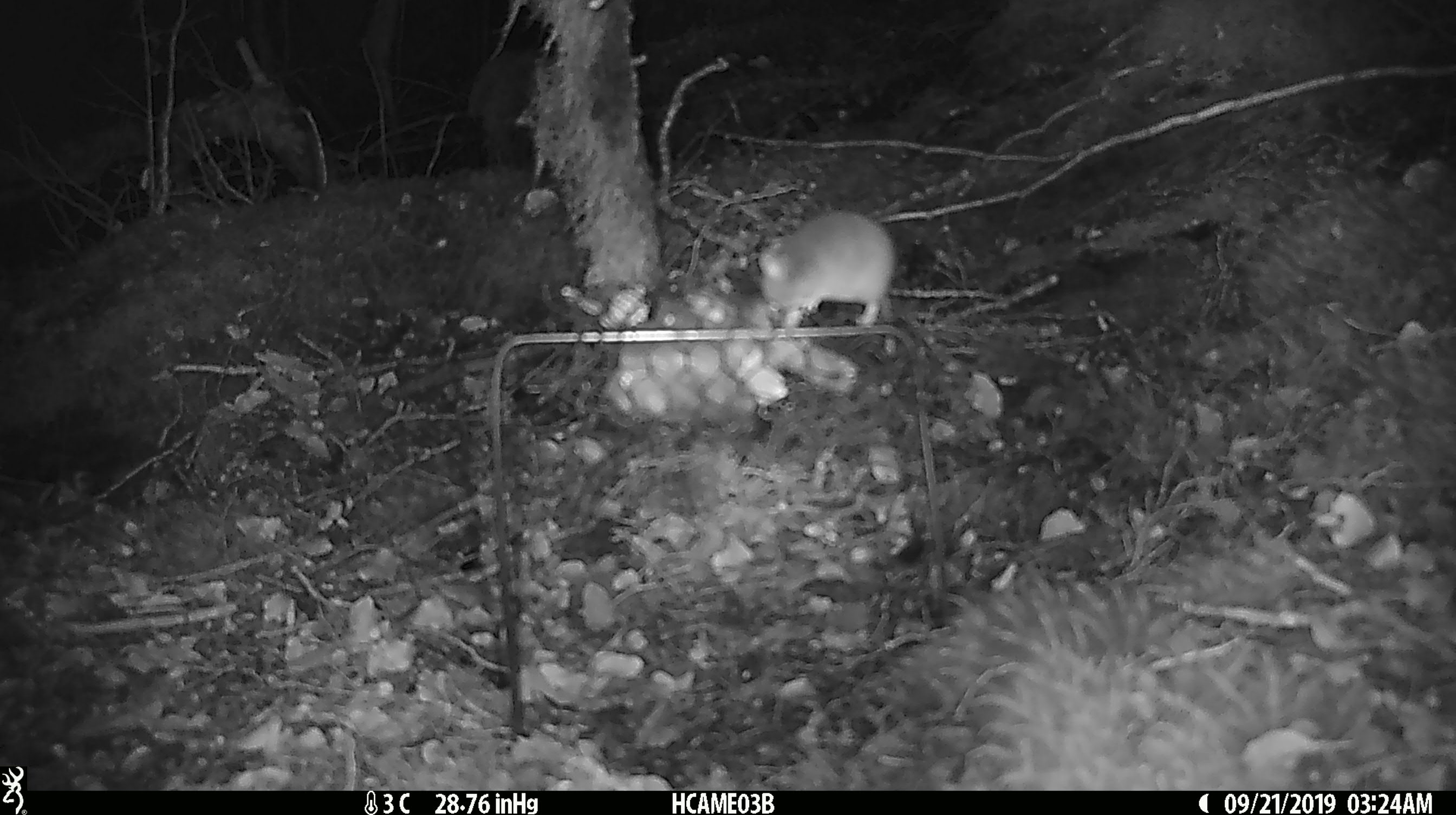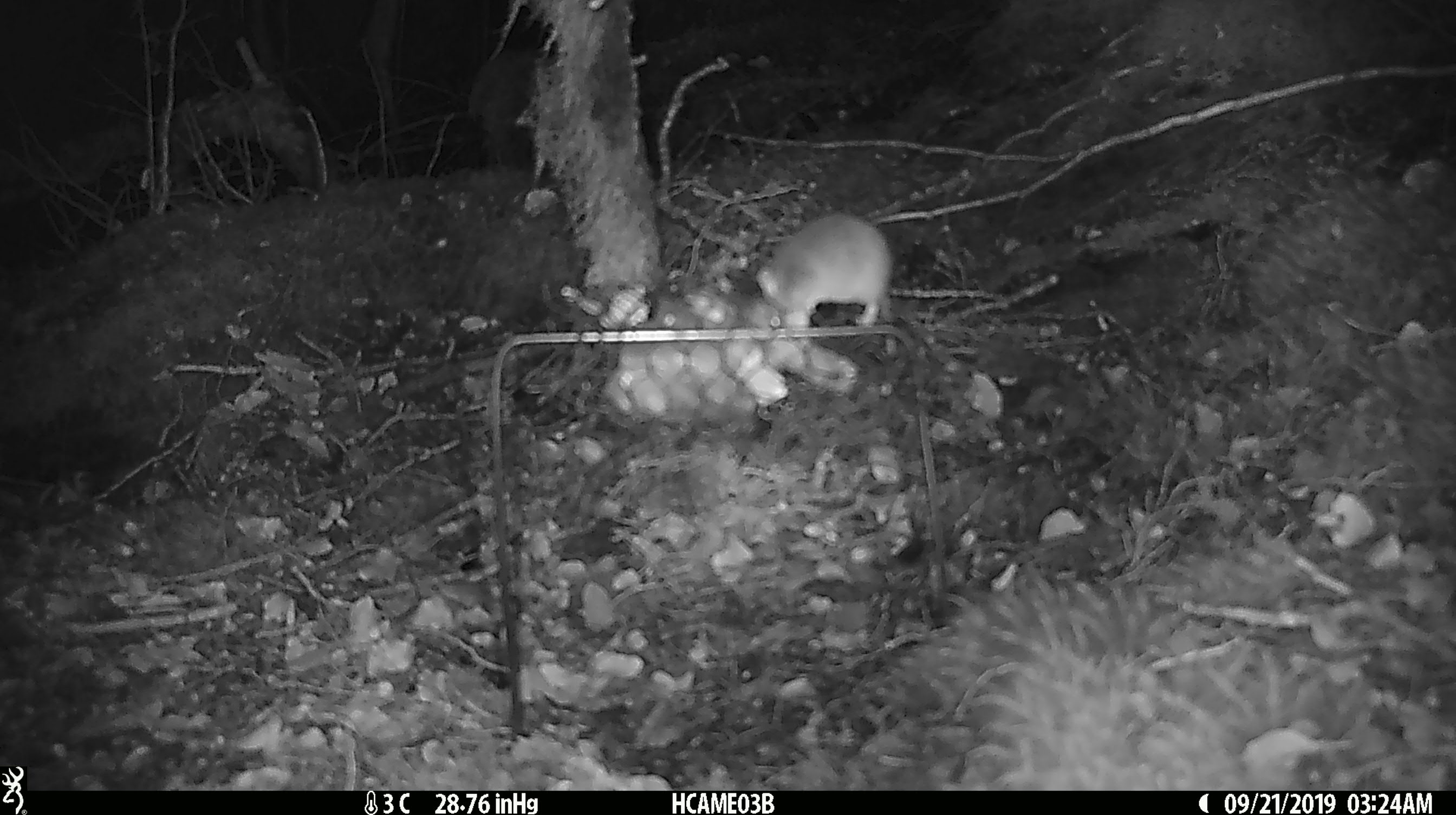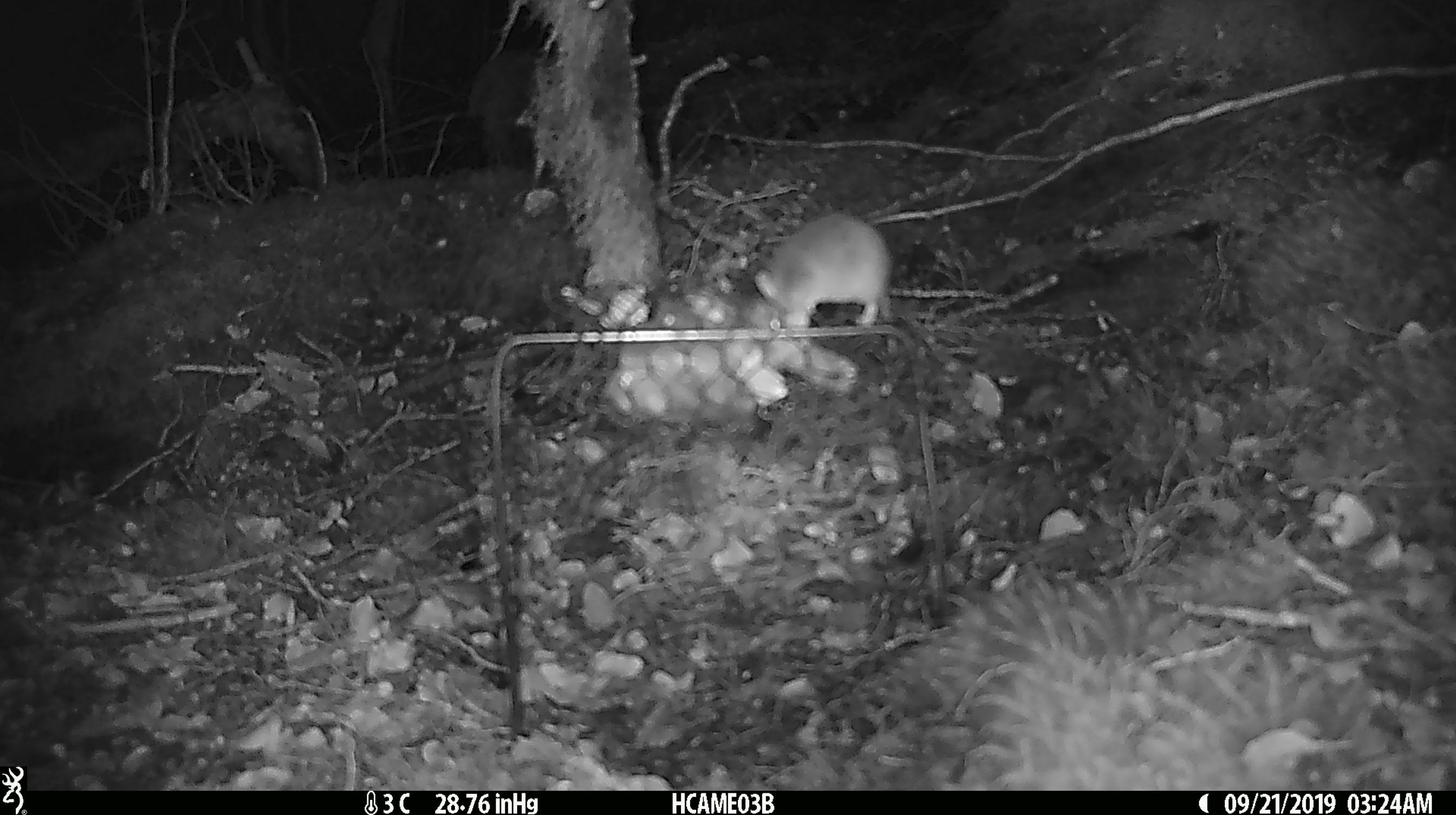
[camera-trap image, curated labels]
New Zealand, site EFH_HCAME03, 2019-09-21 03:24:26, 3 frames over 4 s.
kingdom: Animalia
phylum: Chordata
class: Mammalia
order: Rodentia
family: Muridae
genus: Mus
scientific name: Mus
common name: mouse